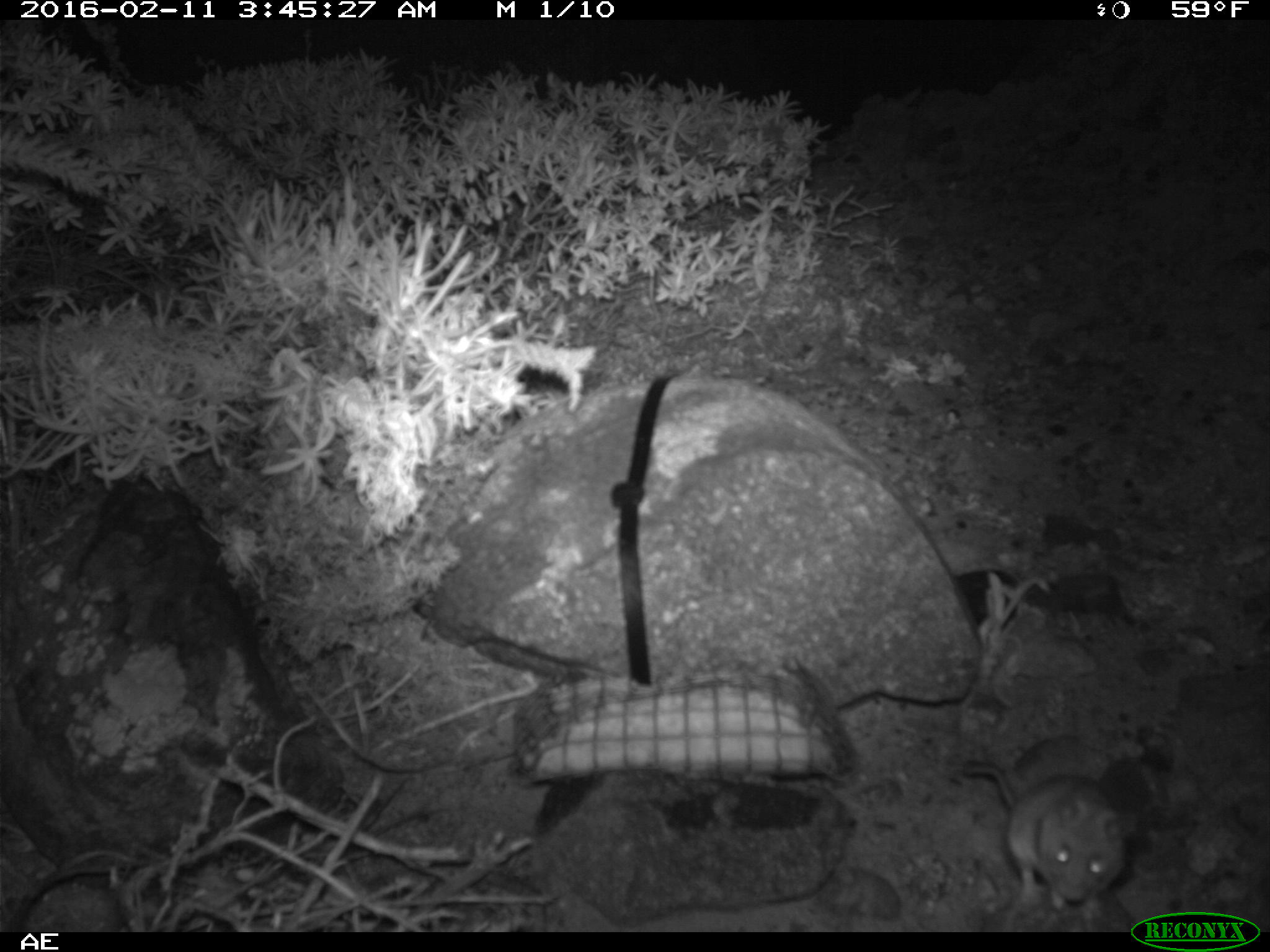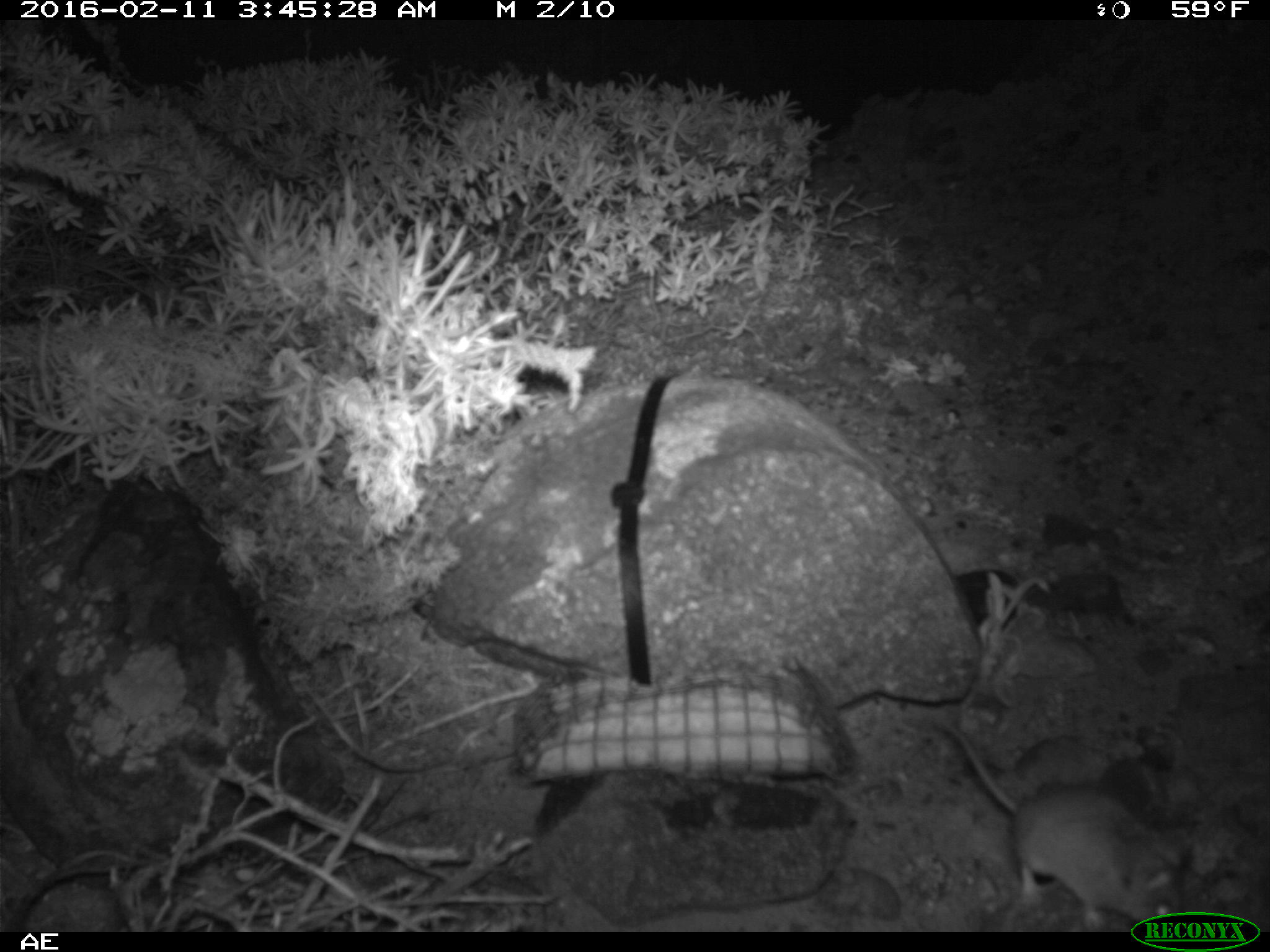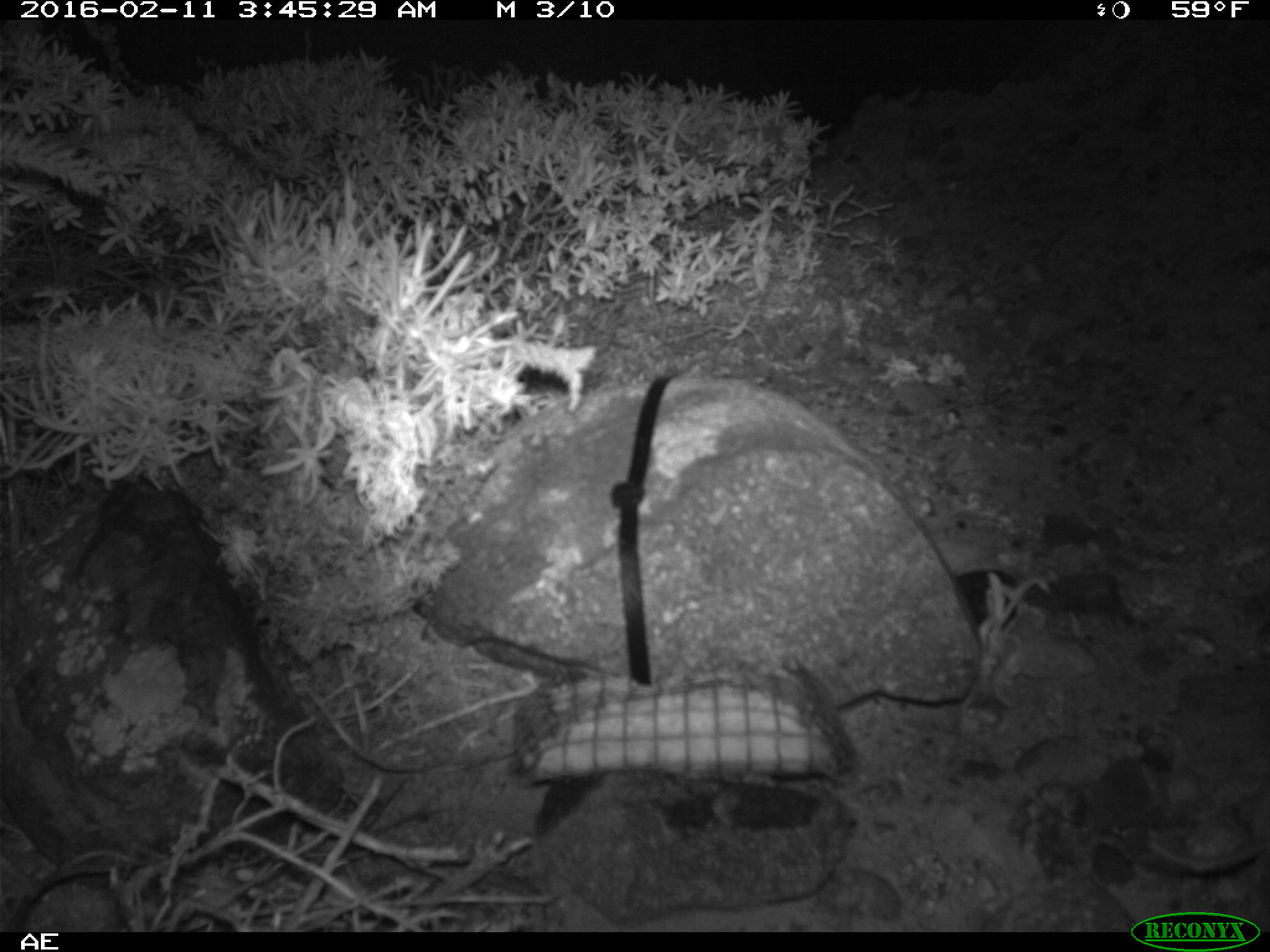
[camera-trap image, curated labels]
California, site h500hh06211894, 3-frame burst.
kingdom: Animalia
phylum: Chordata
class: Mammalia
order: Rodentia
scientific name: Rodentia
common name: rodent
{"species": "rodent (Rodentia)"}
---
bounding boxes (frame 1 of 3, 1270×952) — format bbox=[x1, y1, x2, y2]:
rodent: bbox=[958, 761, 1134, 917]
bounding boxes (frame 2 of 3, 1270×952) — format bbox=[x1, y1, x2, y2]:
rodent: bbox=[931, 716, 1185, 929]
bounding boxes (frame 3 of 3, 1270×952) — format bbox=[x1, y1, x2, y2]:
rodent: bbox=[1145, 791, 1269, 873]